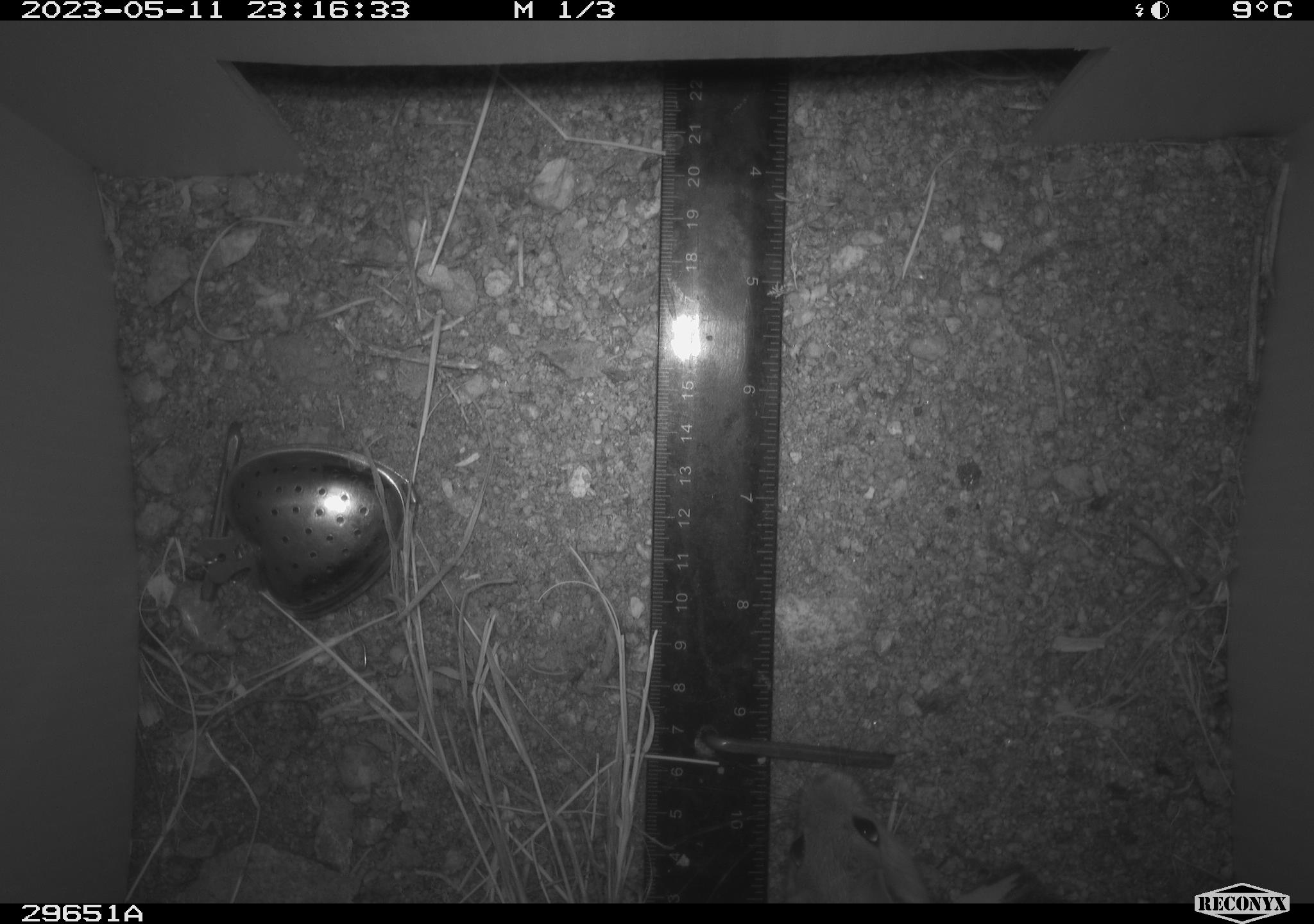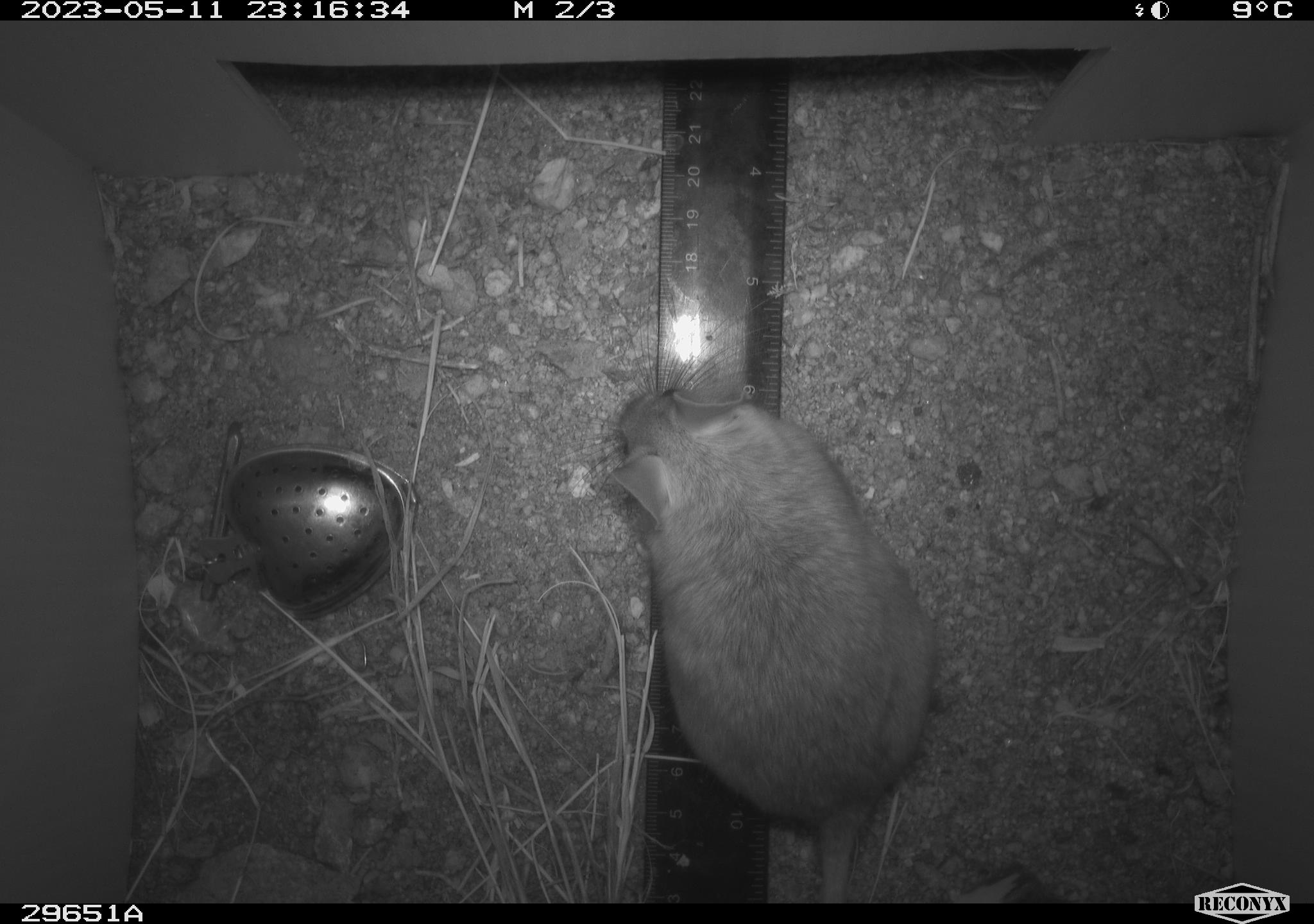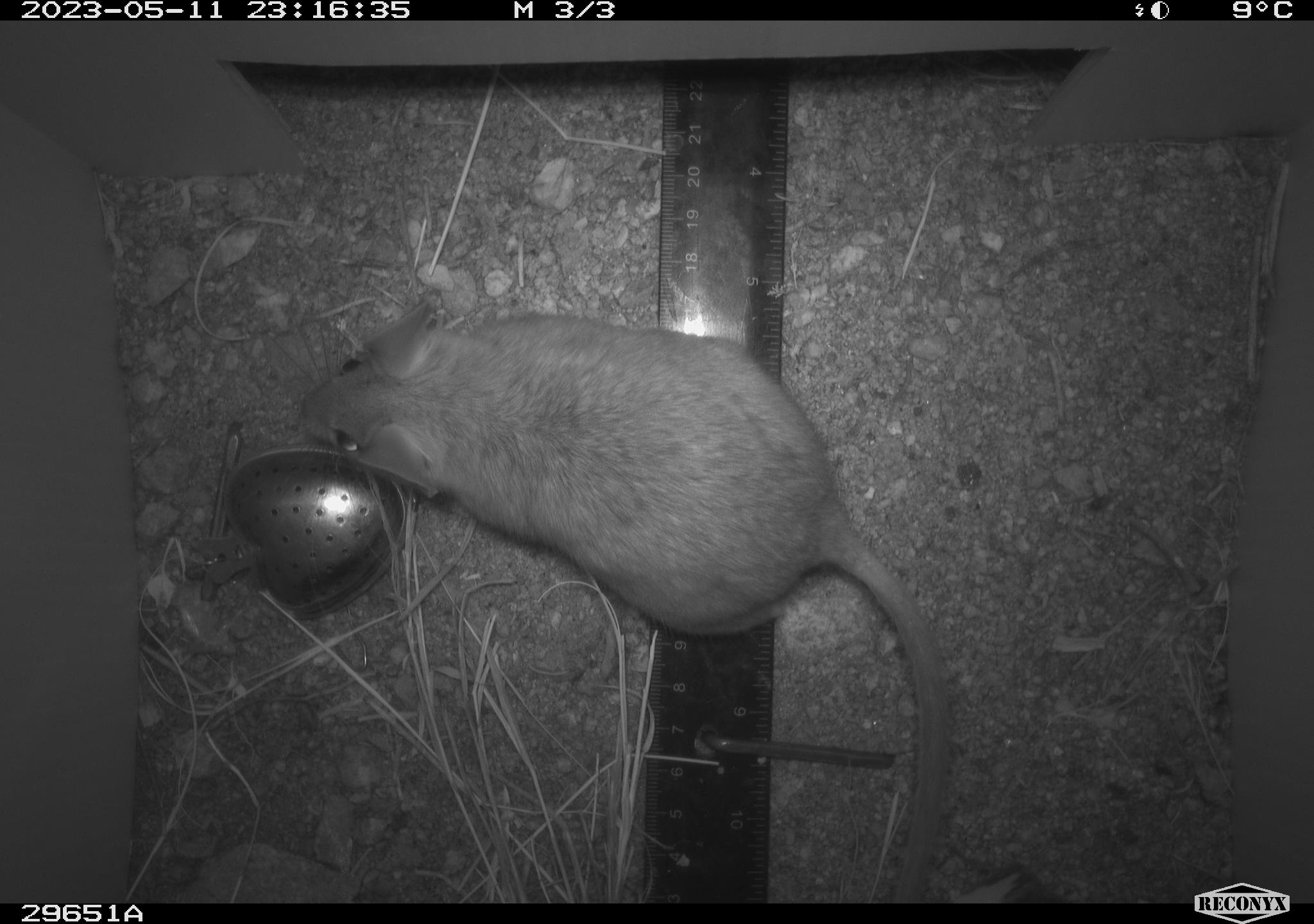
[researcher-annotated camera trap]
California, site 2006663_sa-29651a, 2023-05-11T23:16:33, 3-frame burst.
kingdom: Animalia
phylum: Chordata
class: Mammalia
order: Rodentia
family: Cricetidae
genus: Neotoma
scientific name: Neotoma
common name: pack rat or woodrat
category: neotoma species